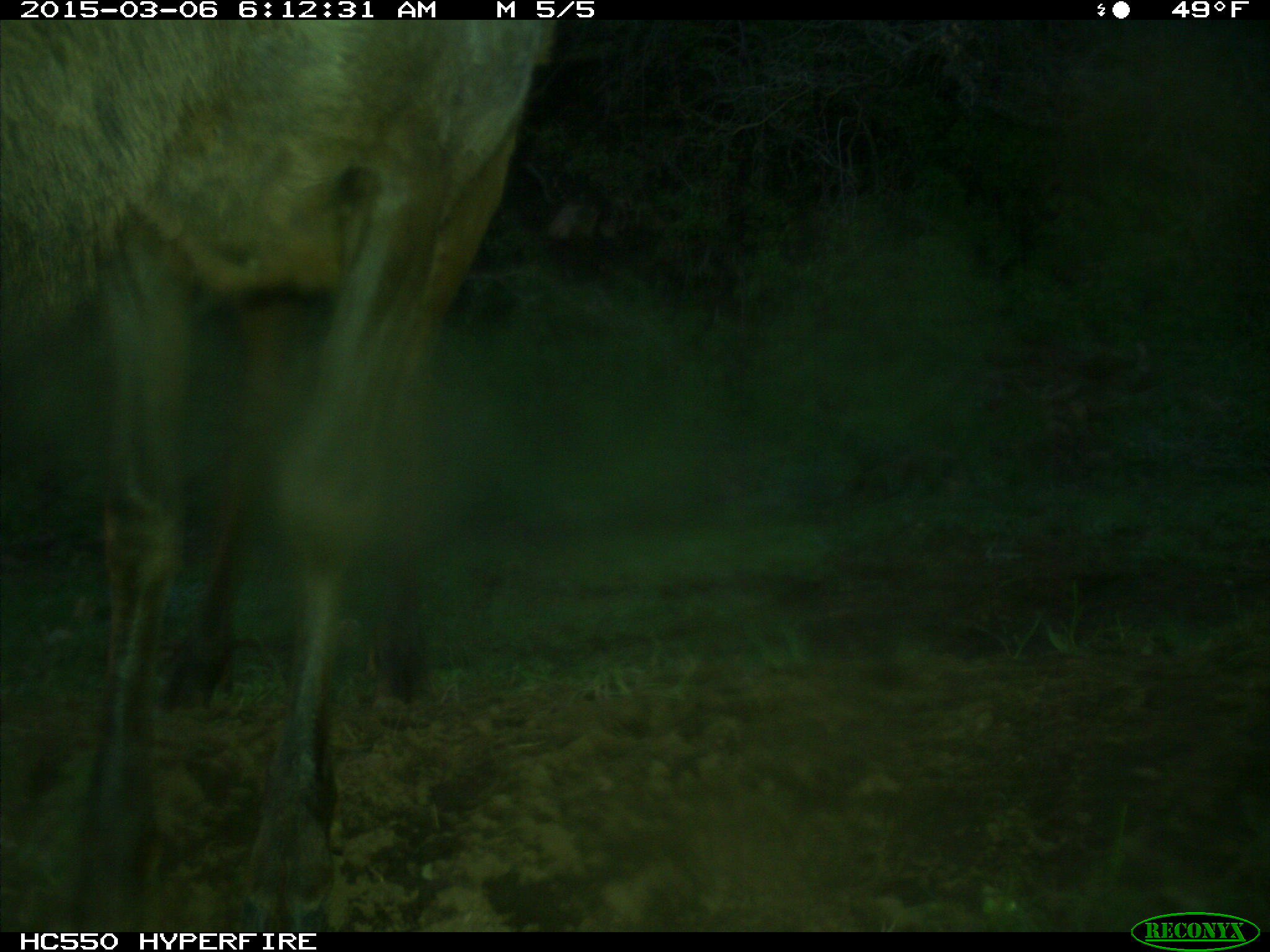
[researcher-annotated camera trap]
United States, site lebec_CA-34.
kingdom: Animalia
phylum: Chordata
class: Mammalia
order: Artiodactyla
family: Cervidae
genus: Cervus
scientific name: Cervus canadensis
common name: elk